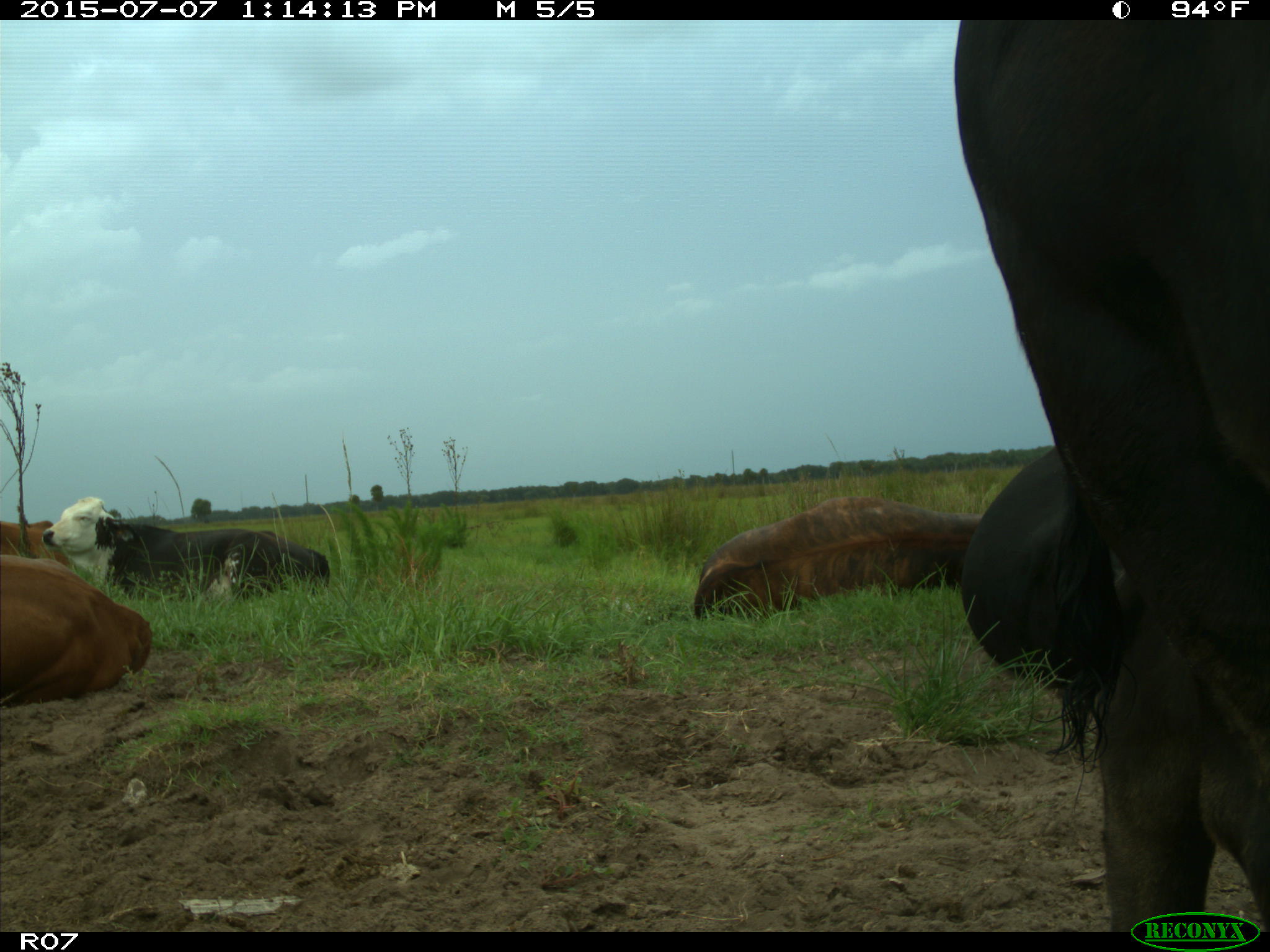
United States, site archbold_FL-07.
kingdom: Animalia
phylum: Chordata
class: Mammalia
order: Artiodactyla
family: Bovidae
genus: Bos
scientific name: Bos taurus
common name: domestic cow